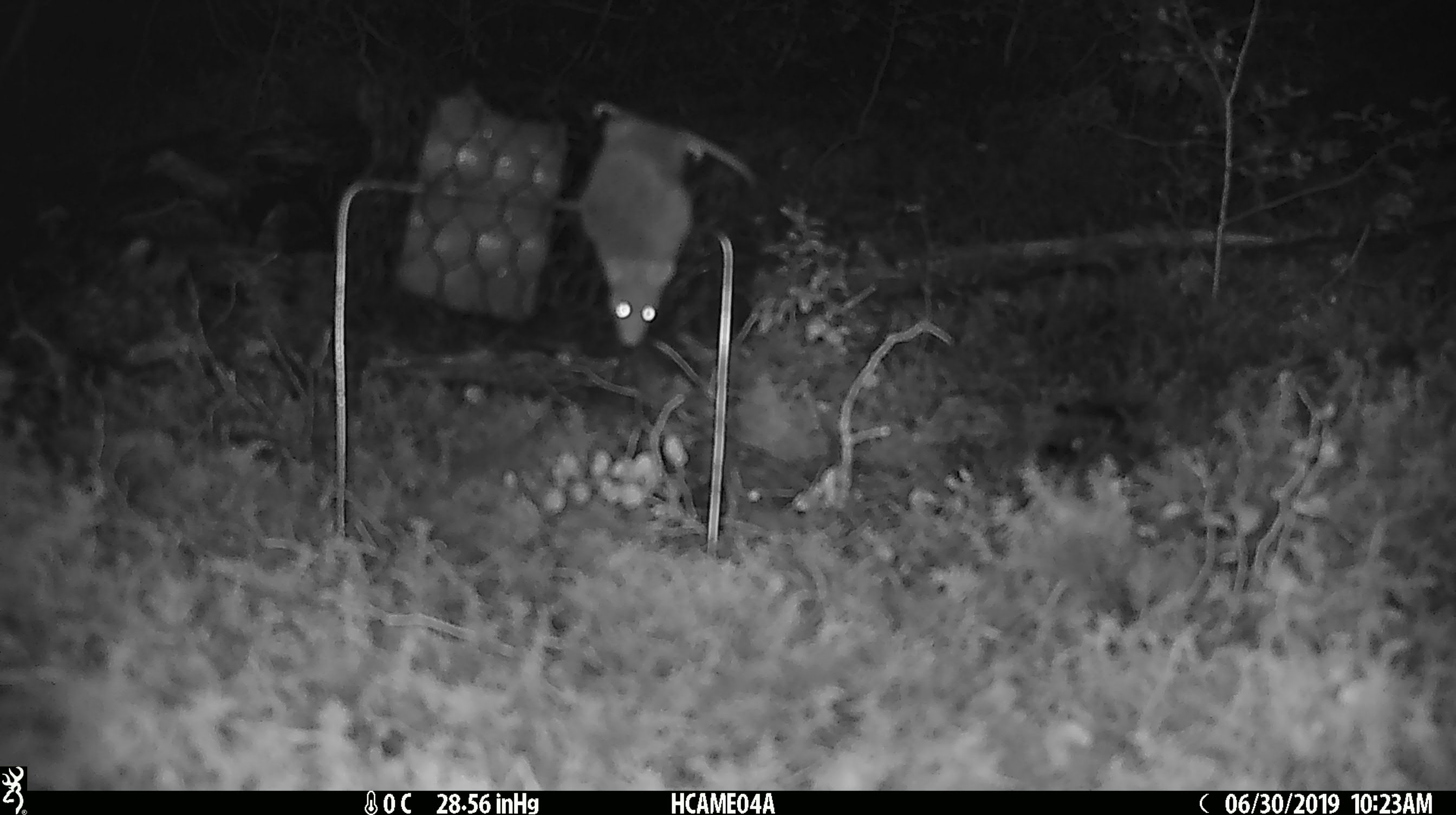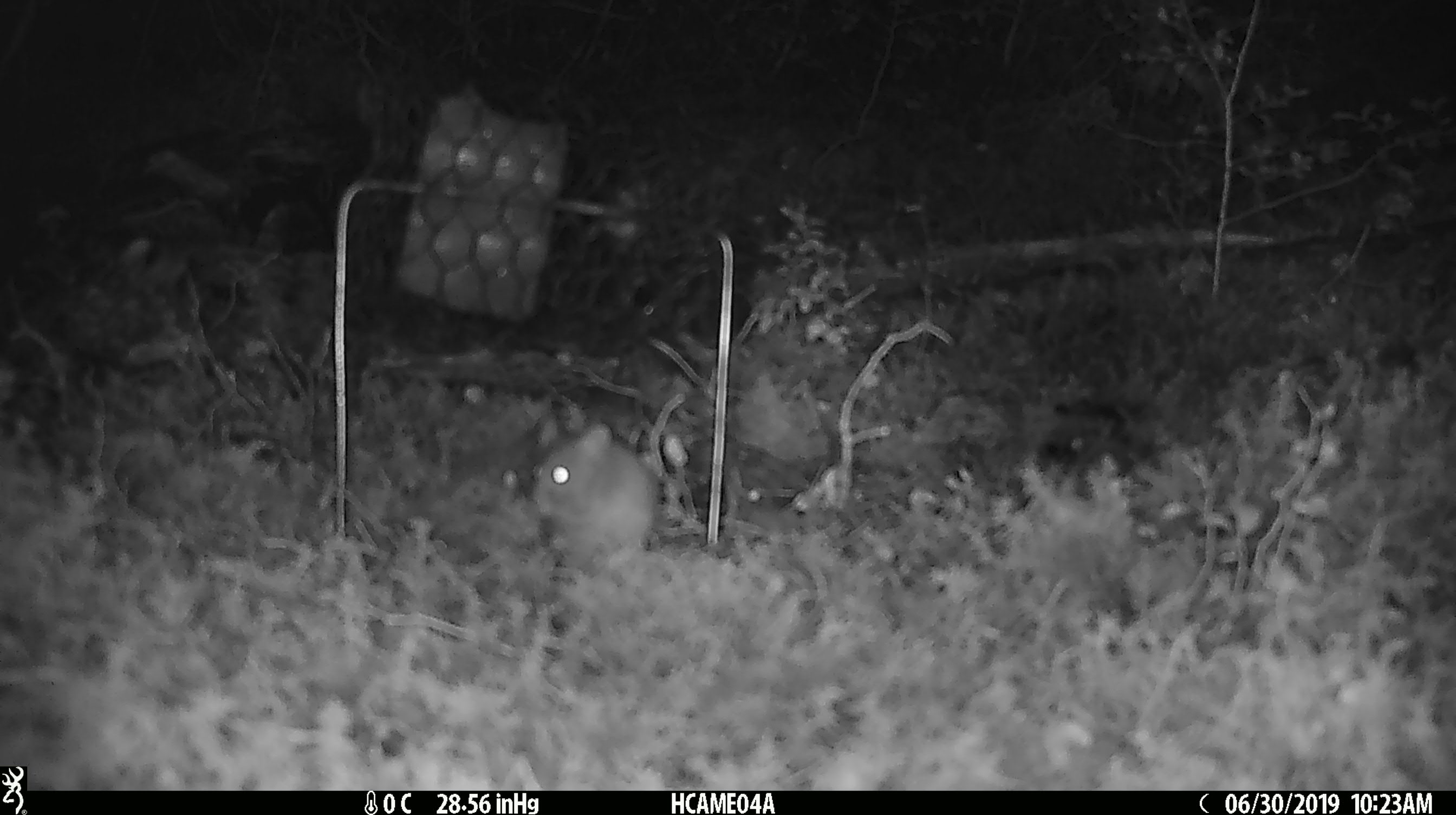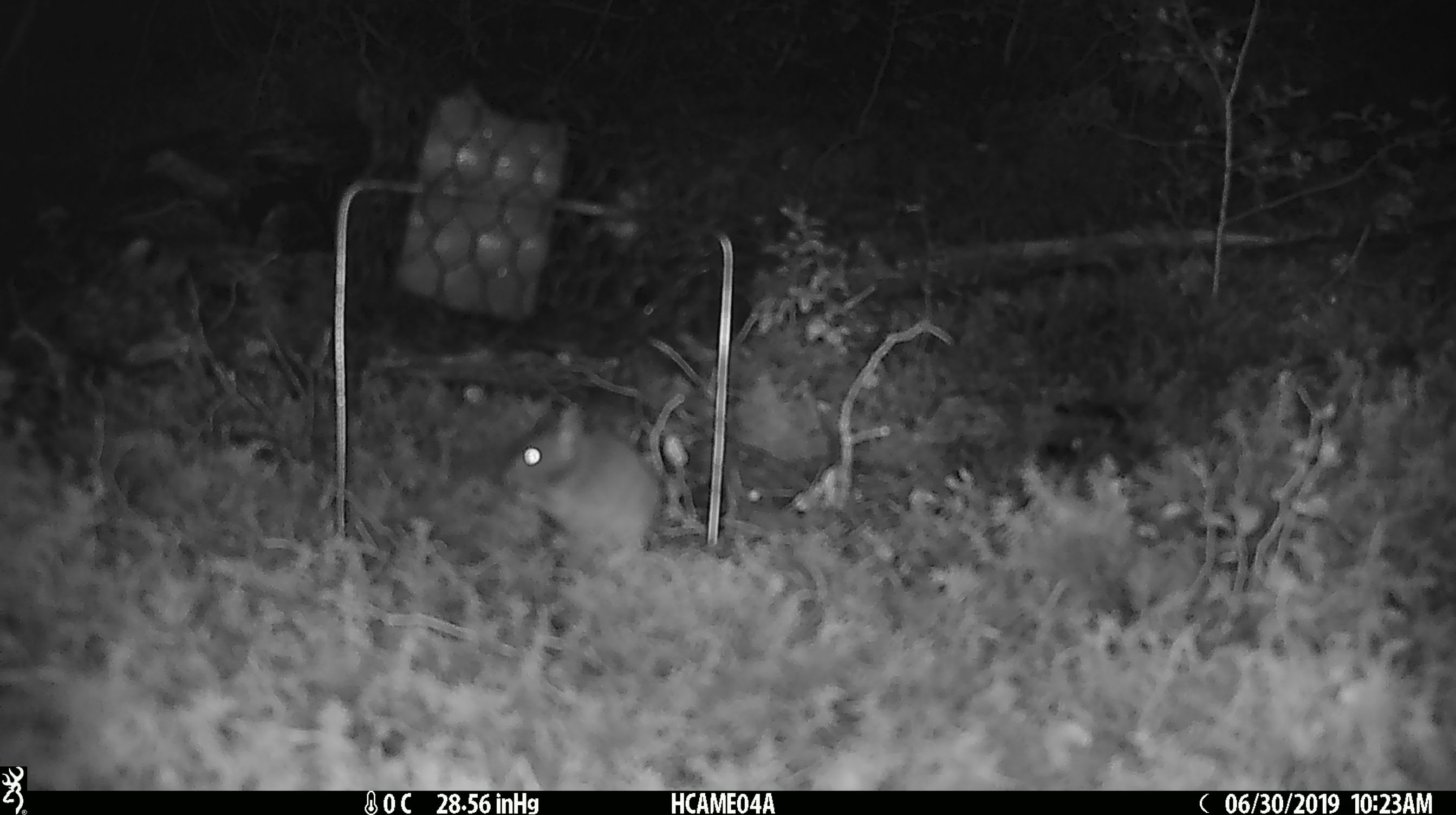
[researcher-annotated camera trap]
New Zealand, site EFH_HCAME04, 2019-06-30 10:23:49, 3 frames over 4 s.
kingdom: Animalia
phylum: Chordata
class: Mammalia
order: Rodentia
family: Muridae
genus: Mus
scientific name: Mus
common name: mouse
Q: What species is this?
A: Mouse (Mus).